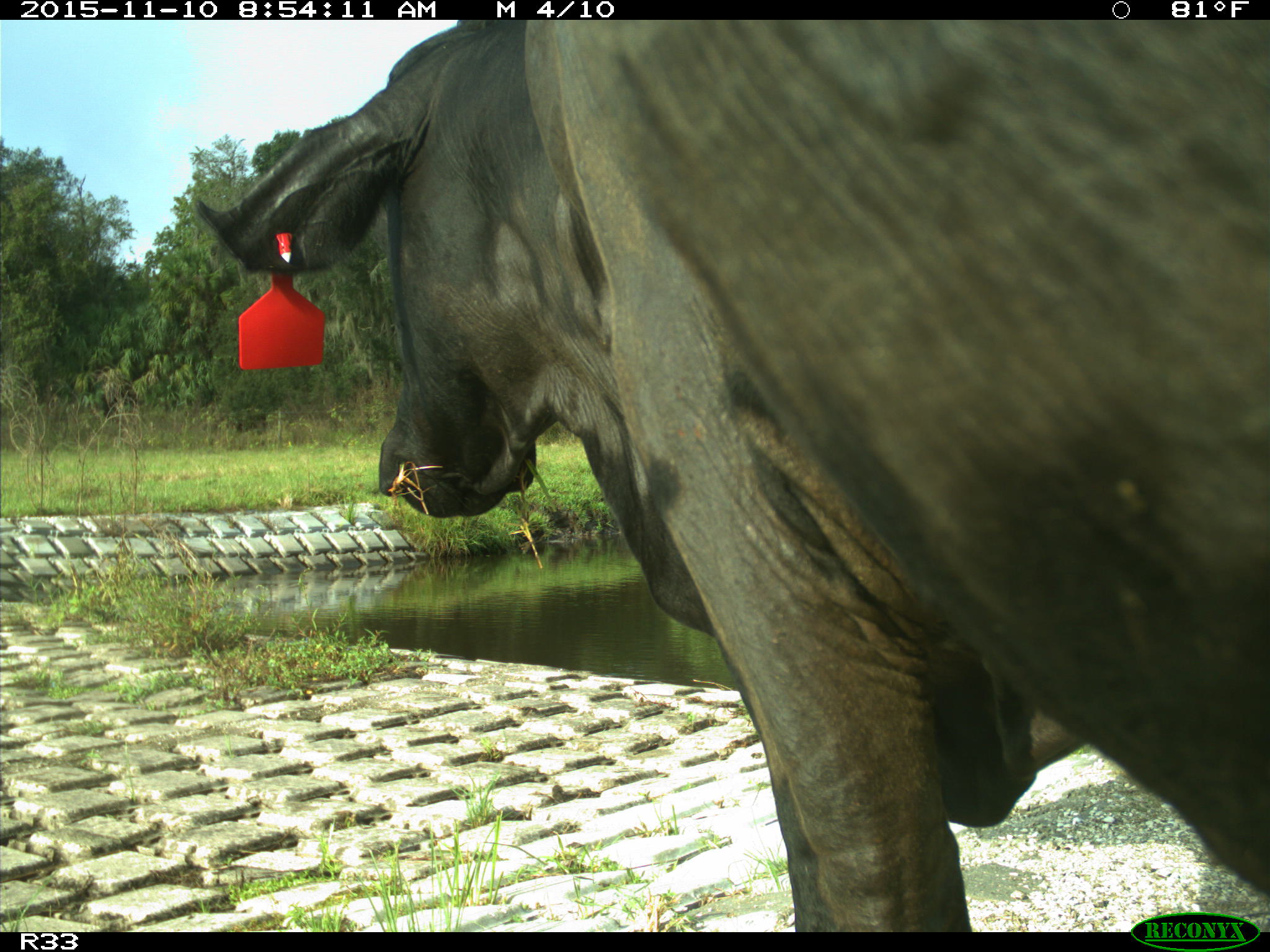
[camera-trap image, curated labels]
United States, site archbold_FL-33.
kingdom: Animalia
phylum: Chordata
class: Mammalia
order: Artiodactyla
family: Bovidae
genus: Bos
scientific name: Bos taurus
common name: domestic cow